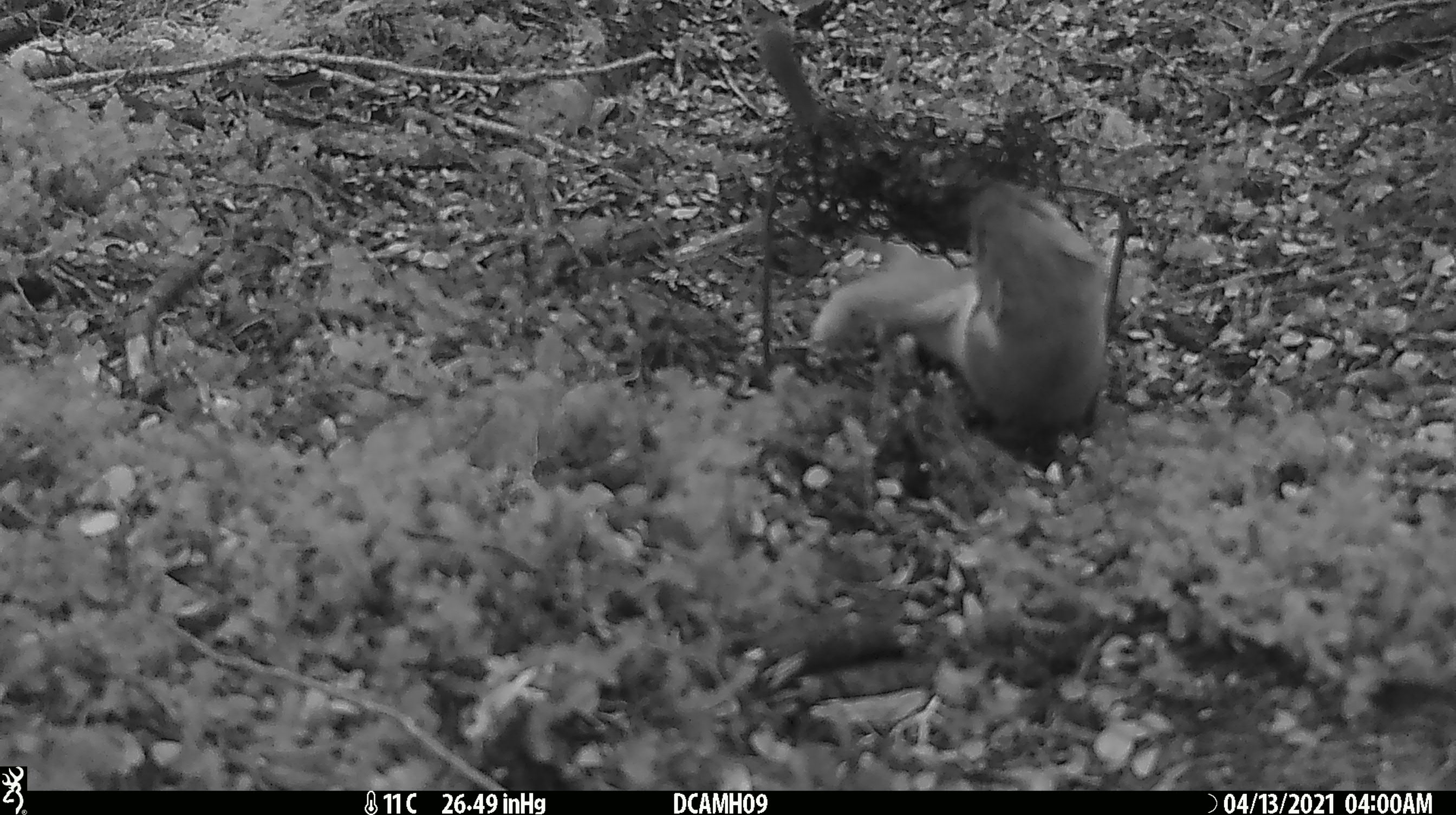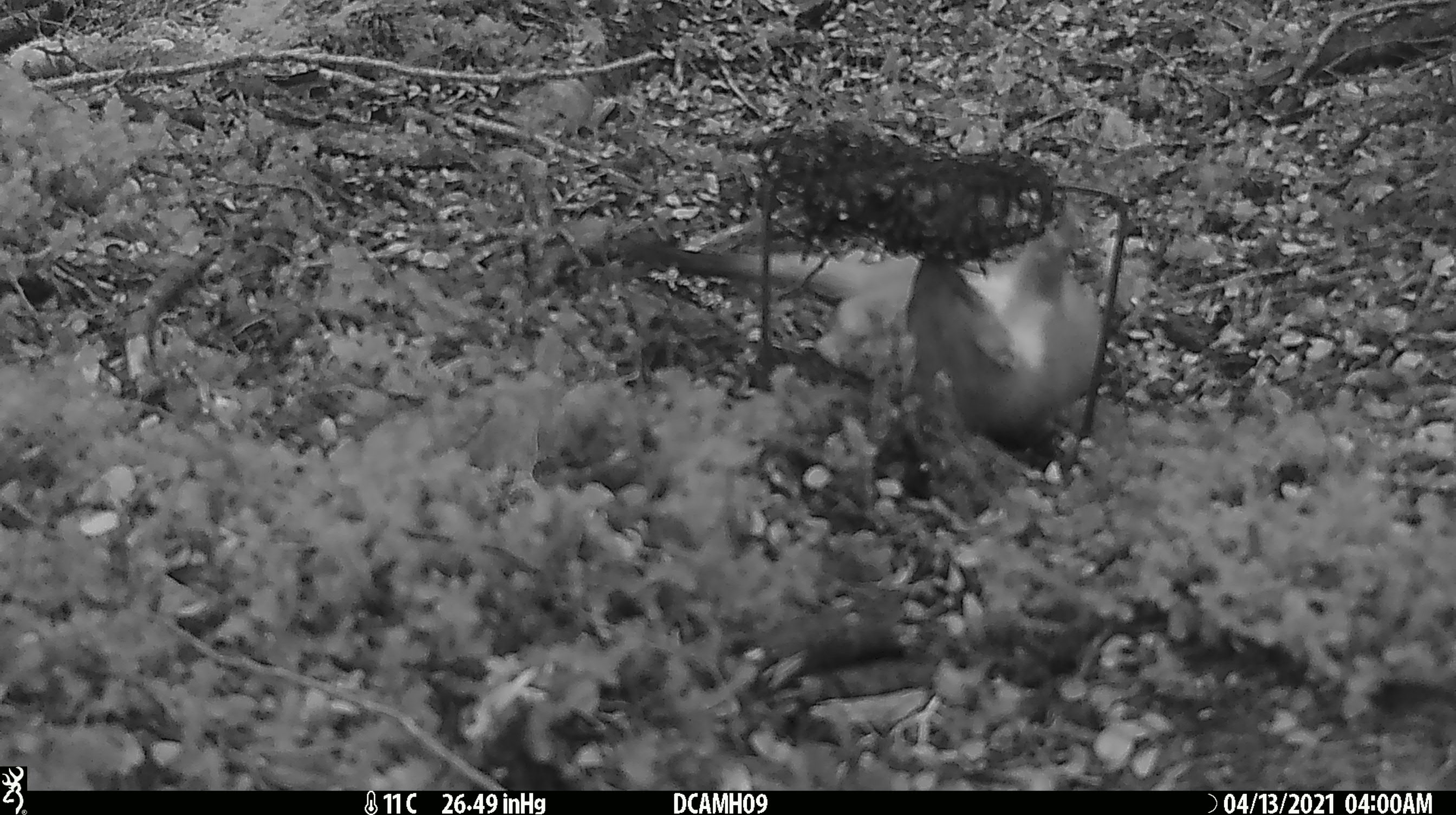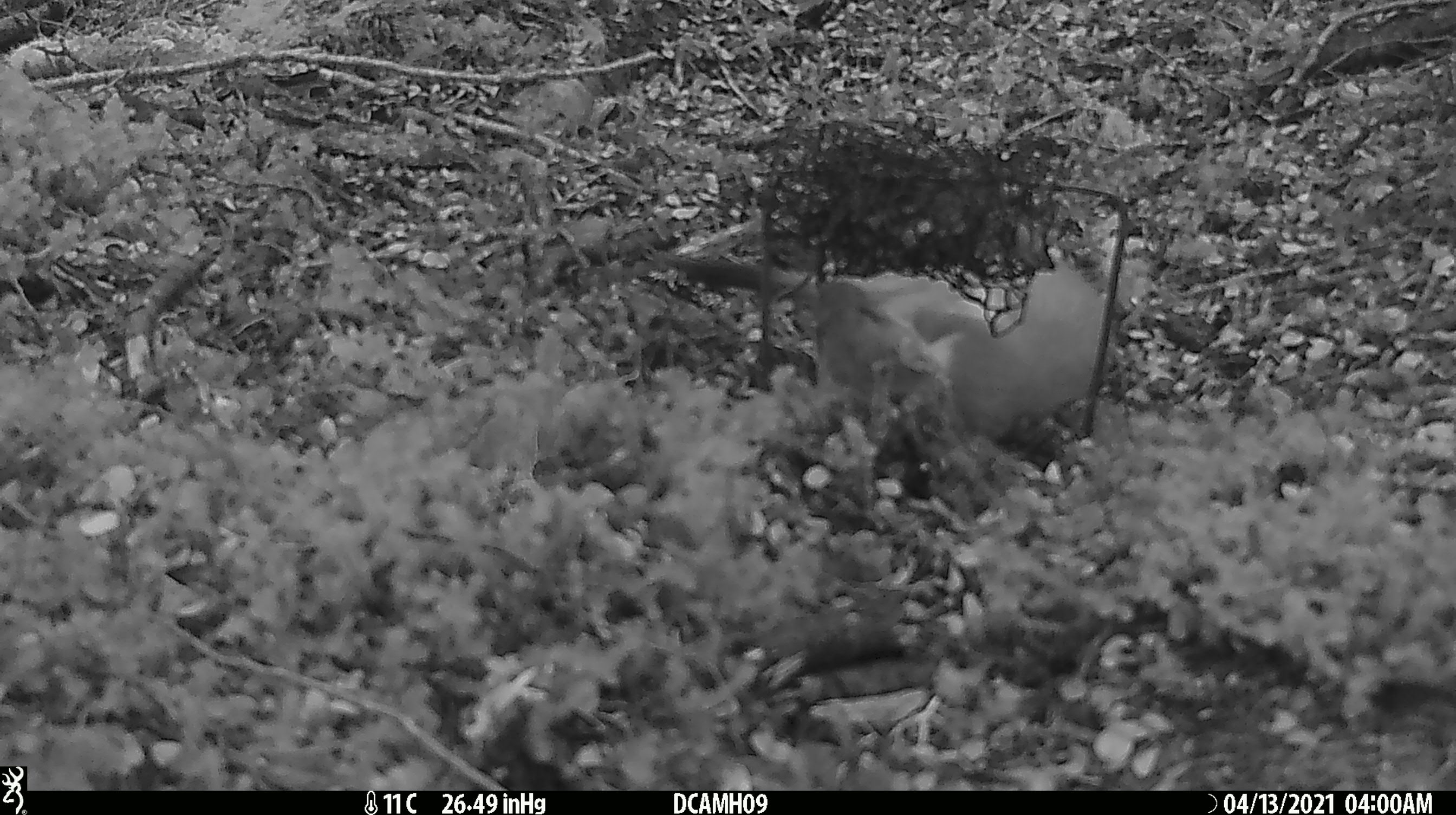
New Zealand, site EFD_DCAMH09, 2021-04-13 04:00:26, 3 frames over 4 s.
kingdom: Animalia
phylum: Chordata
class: Mammalia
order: Carnivora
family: Mustelidae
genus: Mustela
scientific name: Mustela erminea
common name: stoat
Stoat (Mustela erminea).